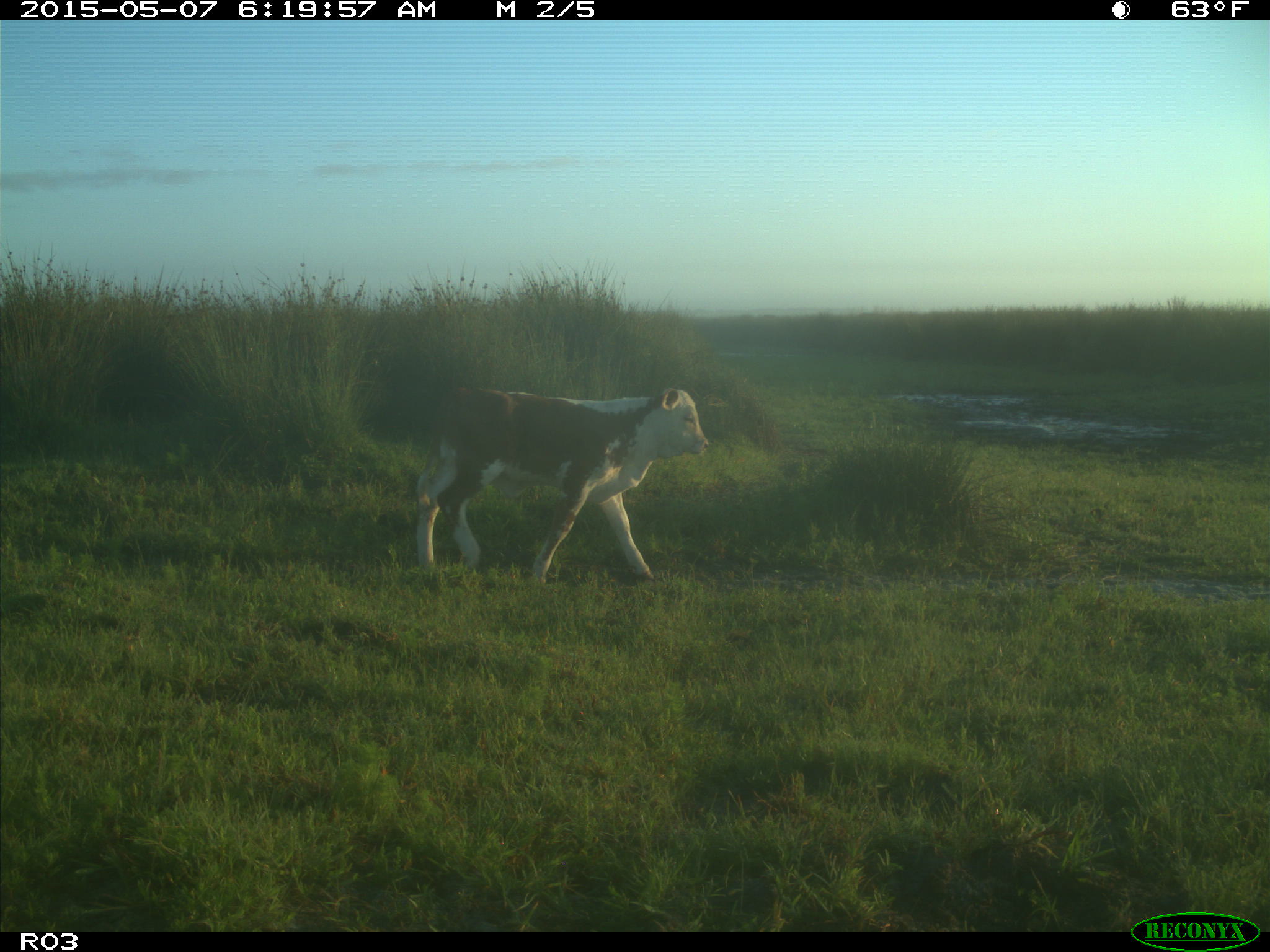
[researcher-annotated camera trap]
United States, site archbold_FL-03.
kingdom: Animalia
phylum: Chordata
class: Mammalia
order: Artiodactyla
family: Bovidae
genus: Bos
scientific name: Bos taurus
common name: domestic cow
Bos taurus (domestic cow).